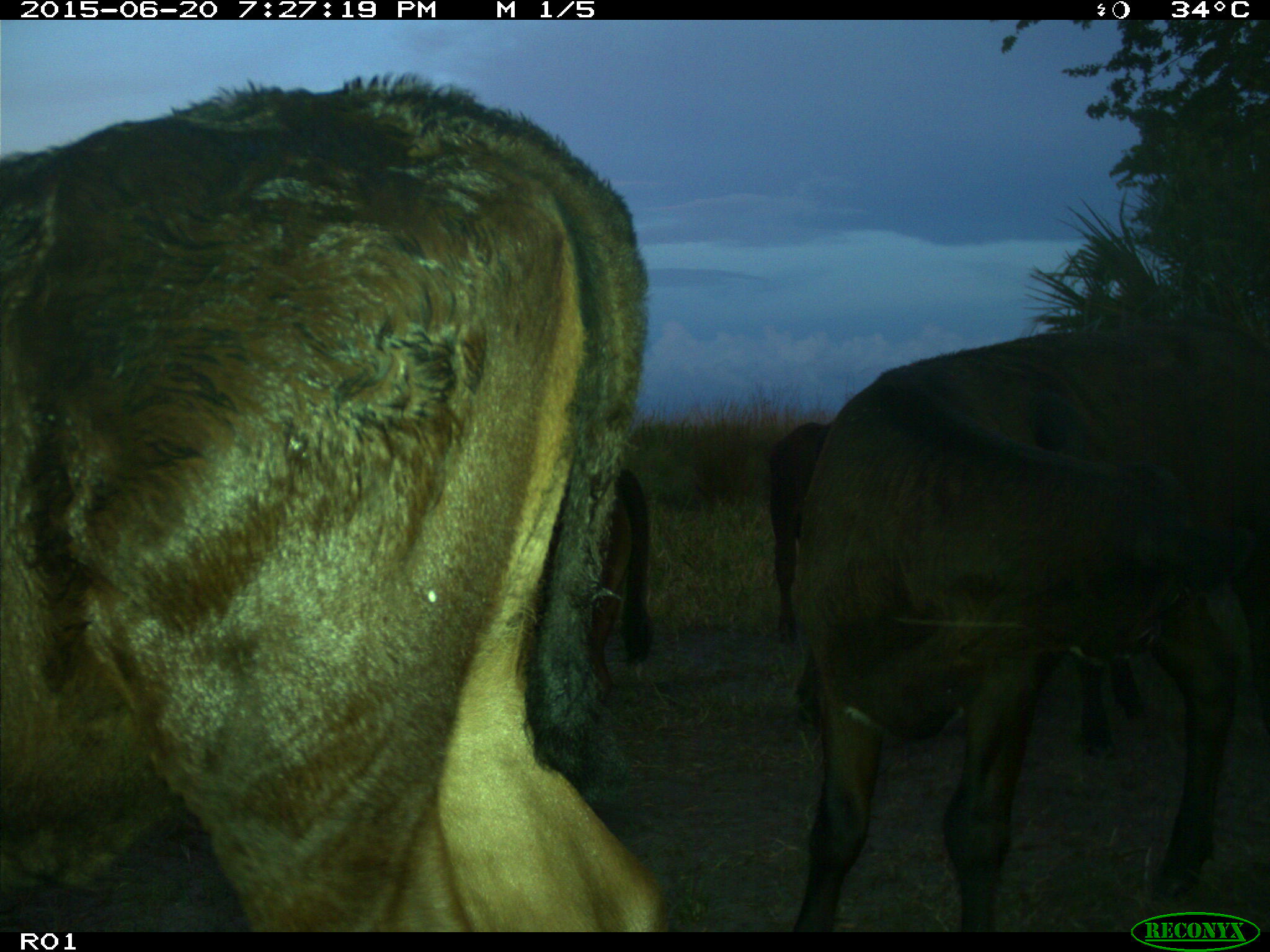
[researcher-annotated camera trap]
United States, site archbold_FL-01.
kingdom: Animalia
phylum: Chordata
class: Mammalia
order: Artiodactyla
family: Bovidae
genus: Bos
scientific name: Bos taurus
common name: domestic cow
Bos taurus (domestic cow).